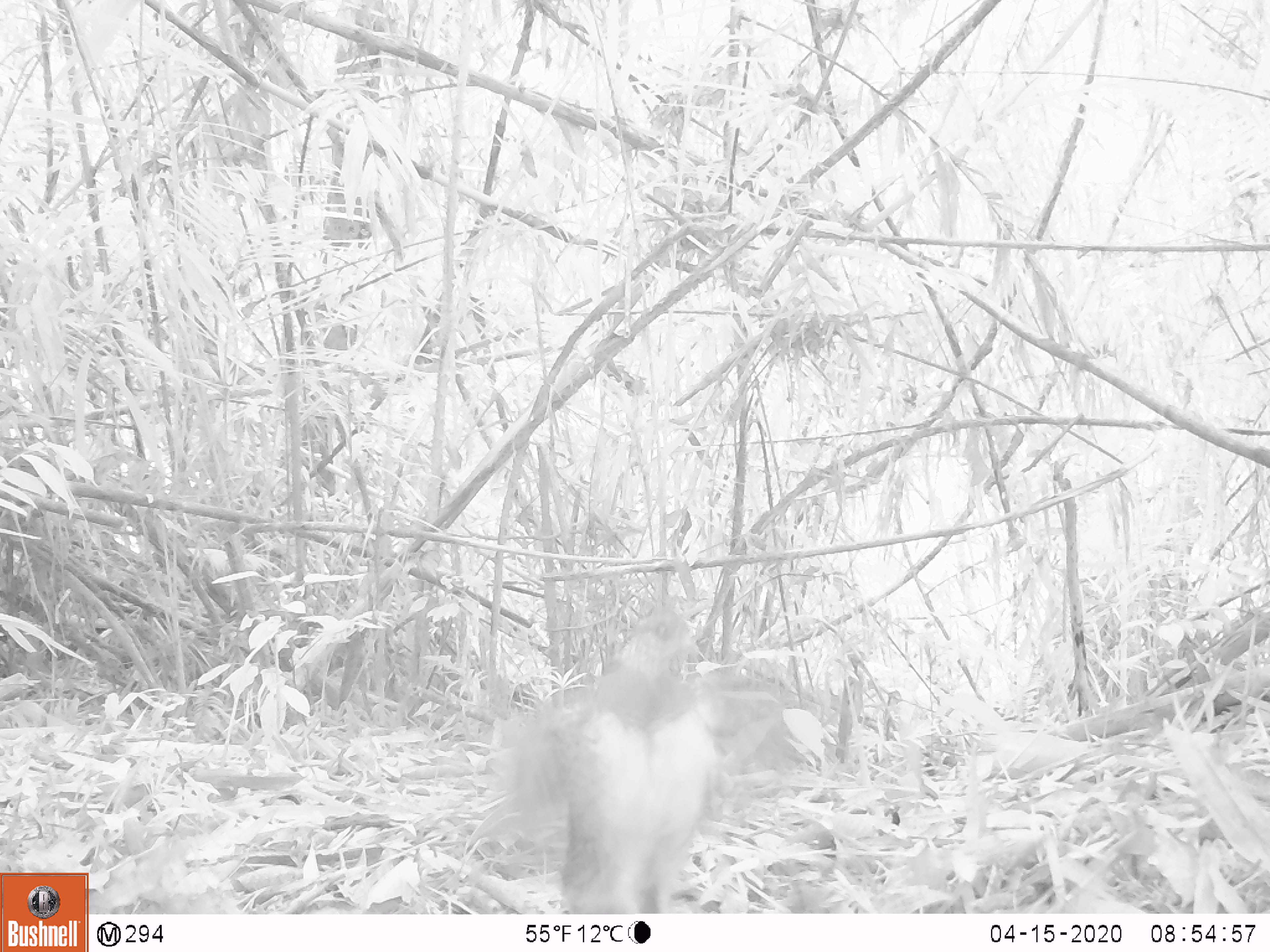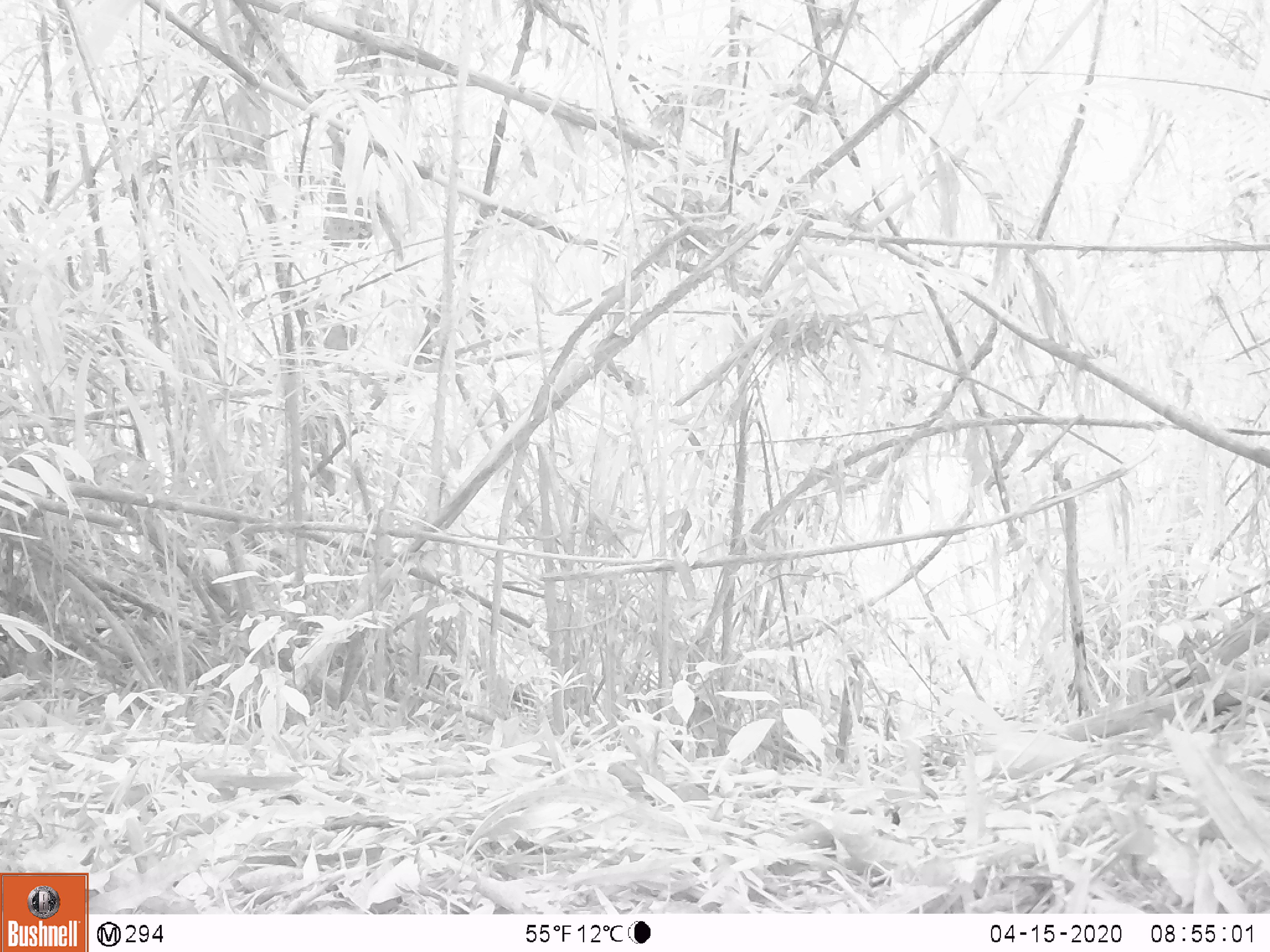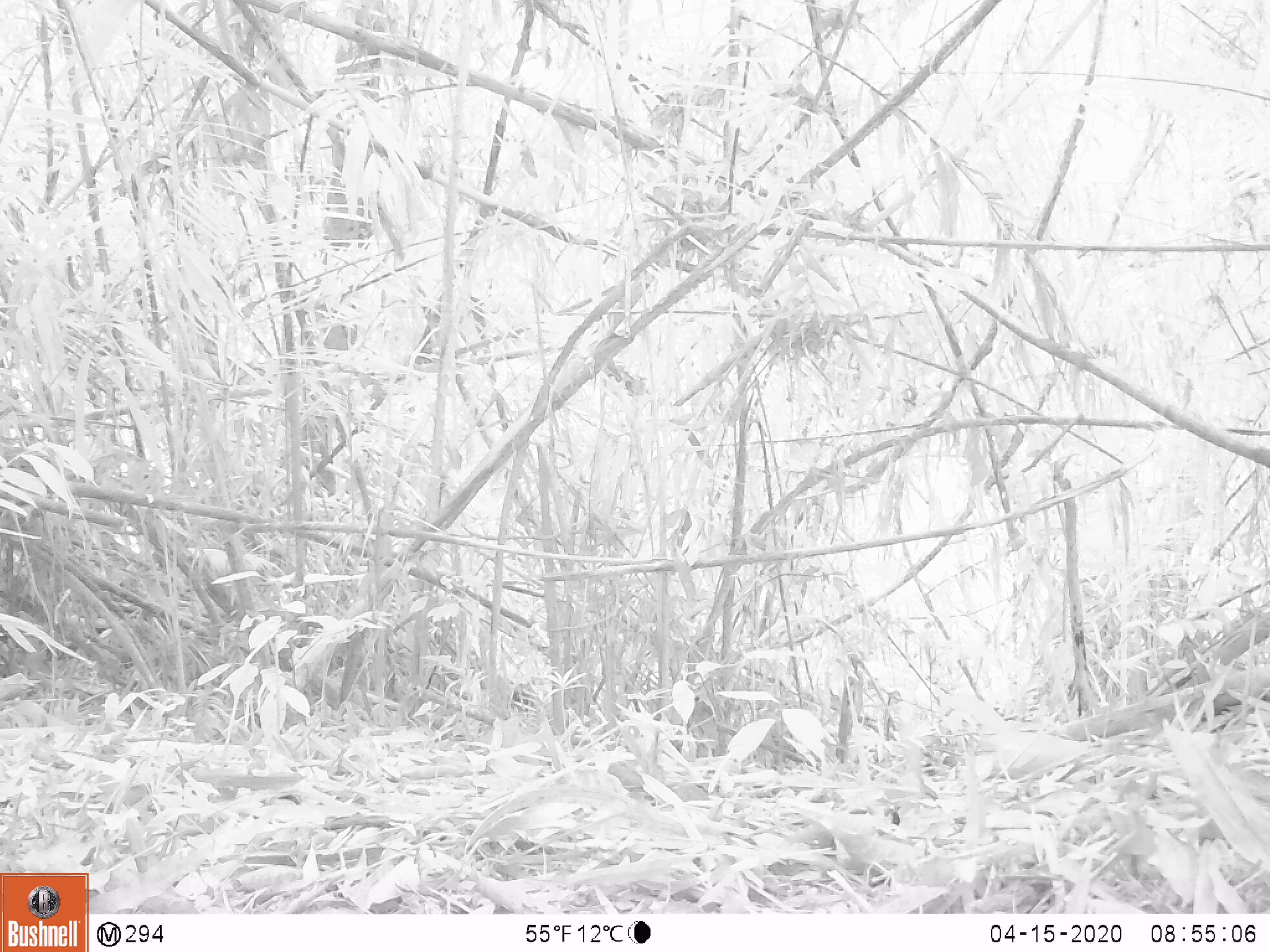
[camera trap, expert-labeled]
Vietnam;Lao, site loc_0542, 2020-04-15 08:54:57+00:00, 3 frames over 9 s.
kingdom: Animalia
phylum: Chordata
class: Aves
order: Galliformes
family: Phasianidae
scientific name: Phasianidae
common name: partridge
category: unidentified partridge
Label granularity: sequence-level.